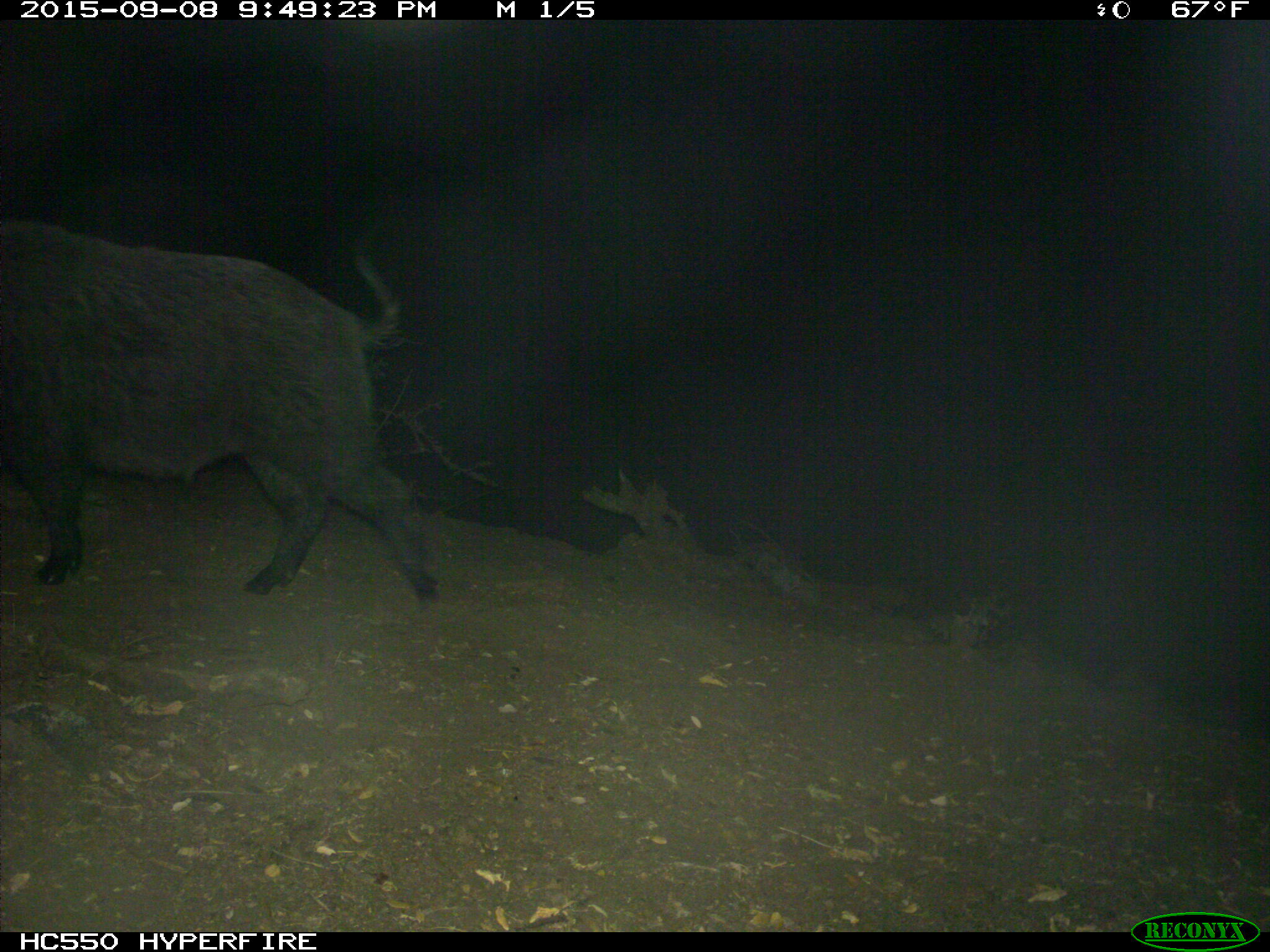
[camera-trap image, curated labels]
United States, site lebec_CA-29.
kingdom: Animalia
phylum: Chordata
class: Mammalia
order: Artiodactyla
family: Suidae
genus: Sus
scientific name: Sus scrofa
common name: wild boar